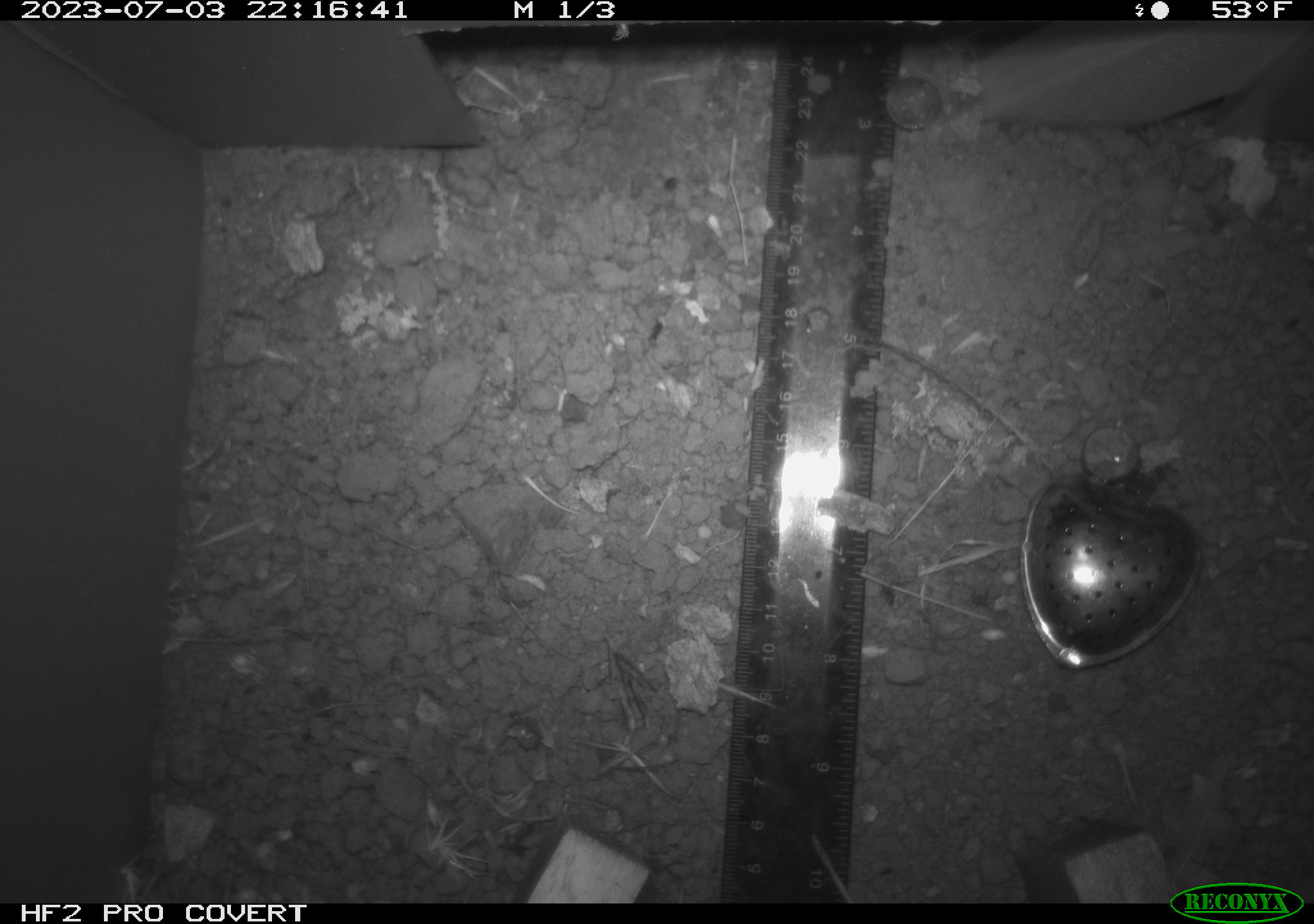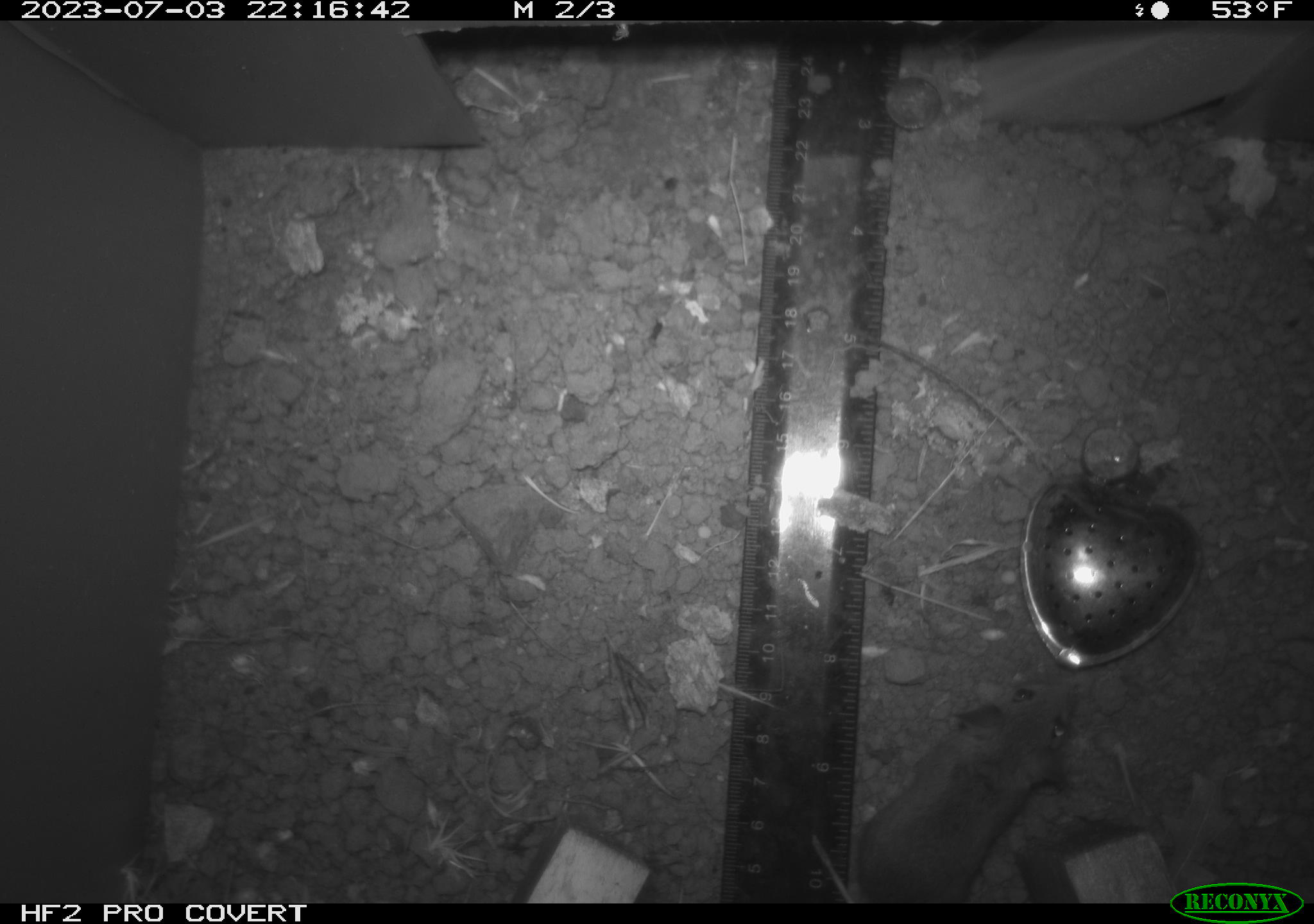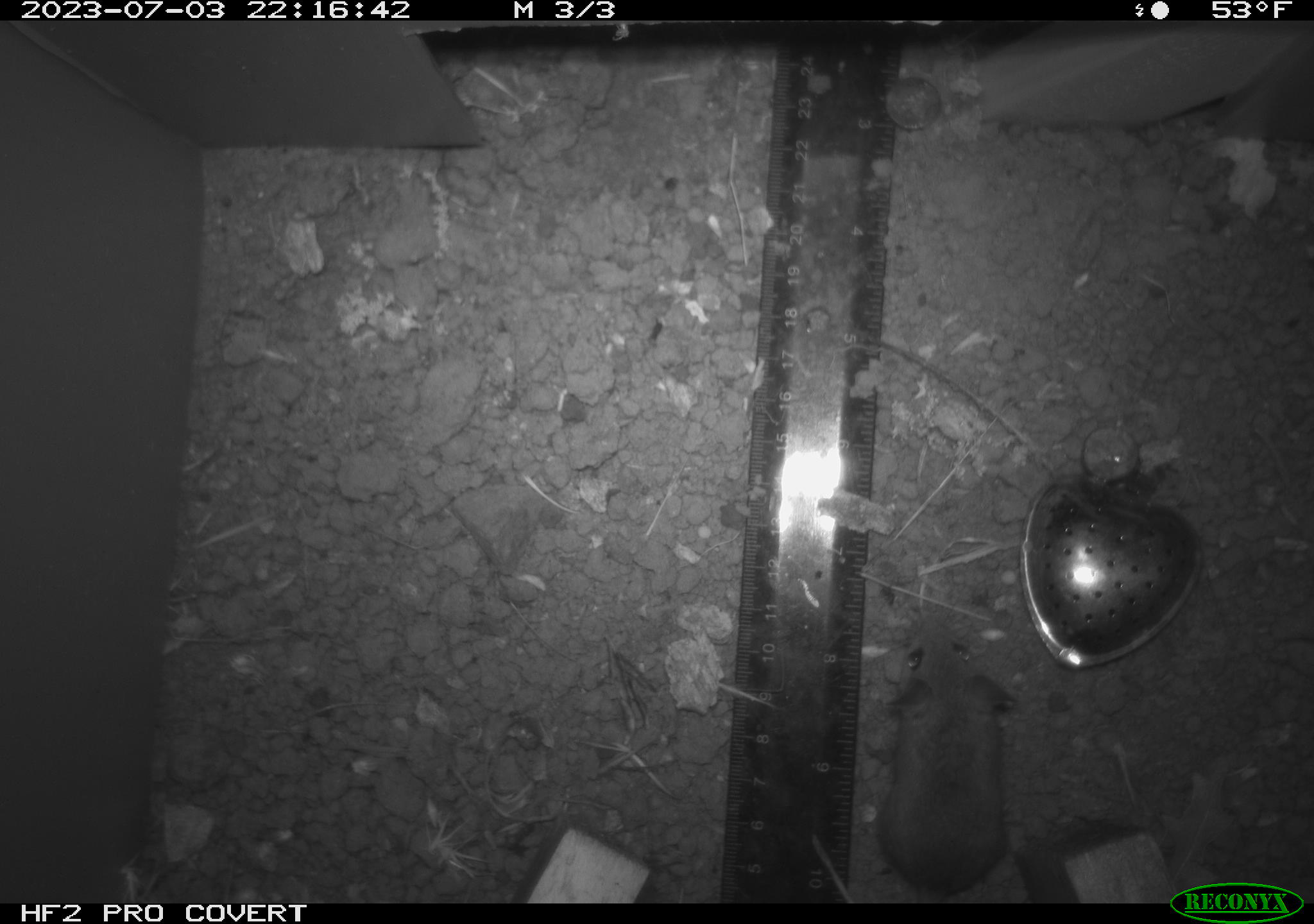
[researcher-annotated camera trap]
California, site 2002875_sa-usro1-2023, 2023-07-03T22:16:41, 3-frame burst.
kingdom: Animalia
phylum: Chordata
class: Mammalia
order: Rodentia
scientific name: Rodentia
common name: mouse species